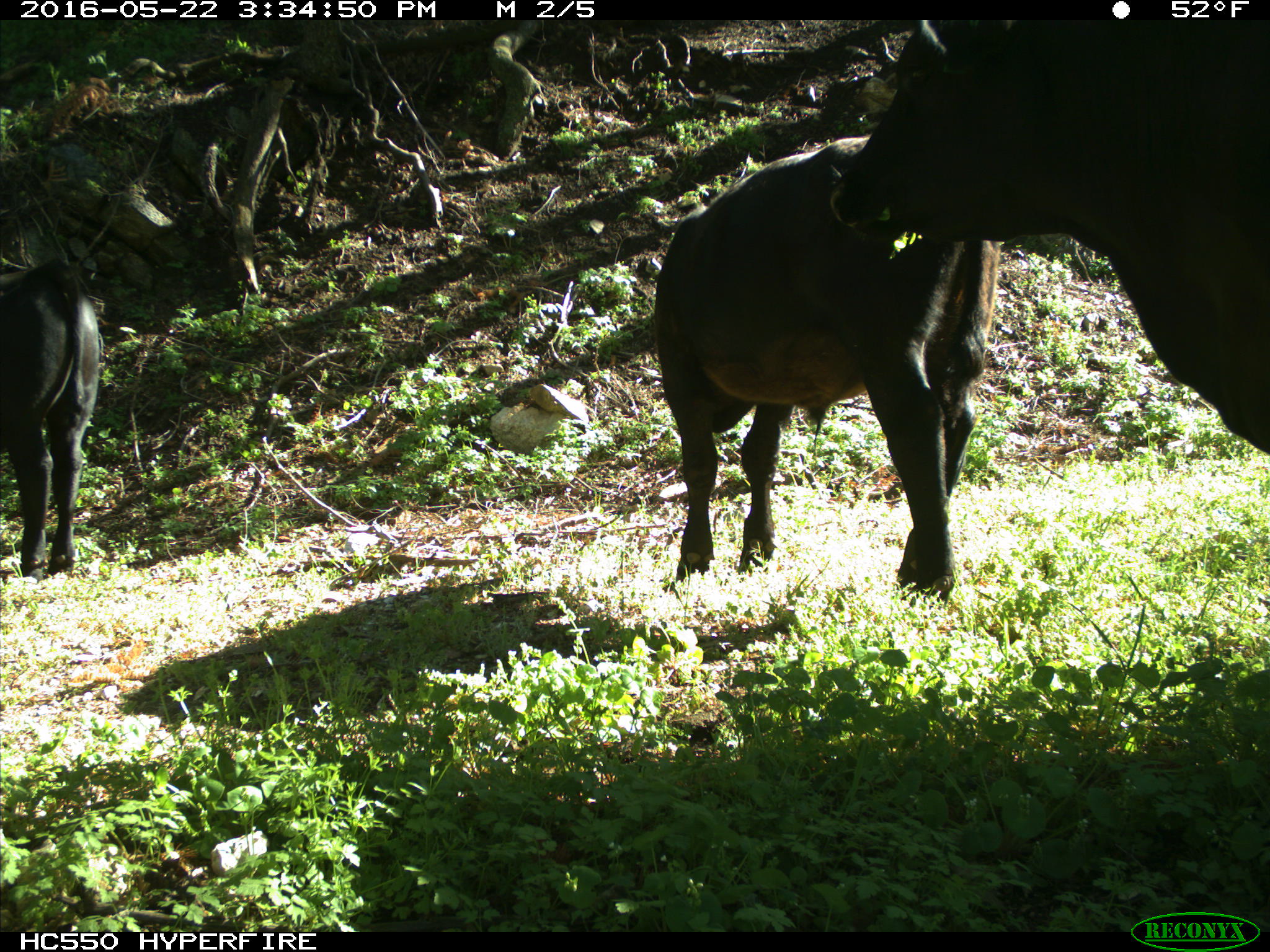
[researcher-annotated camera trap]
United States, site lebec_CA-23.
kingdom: Animalia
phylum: Chordata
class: Mammalia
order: Artiodactyla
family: Bovidae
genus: Bos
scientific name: Bos taurus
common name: domestic cow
Bos taurus (domestic cow).